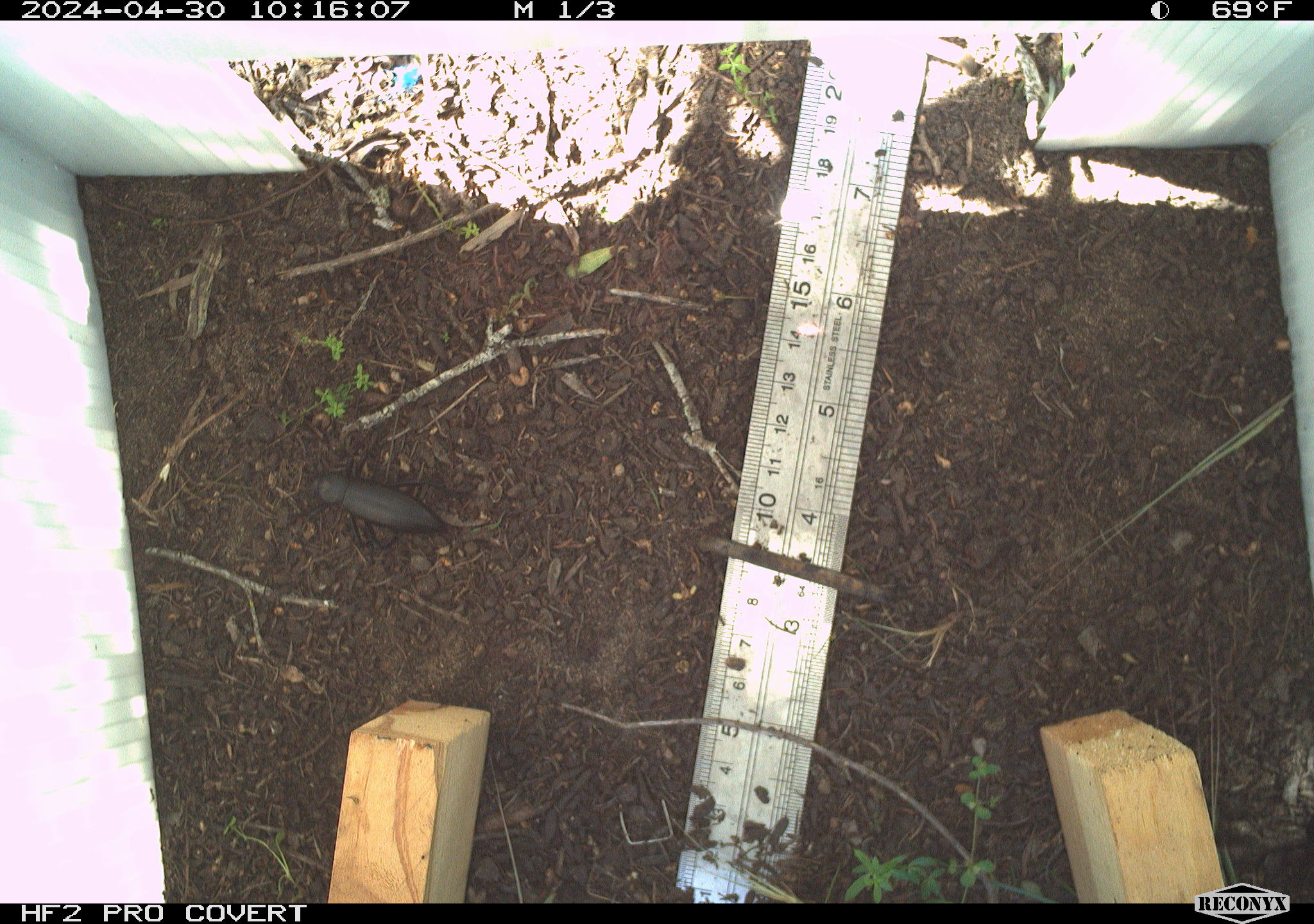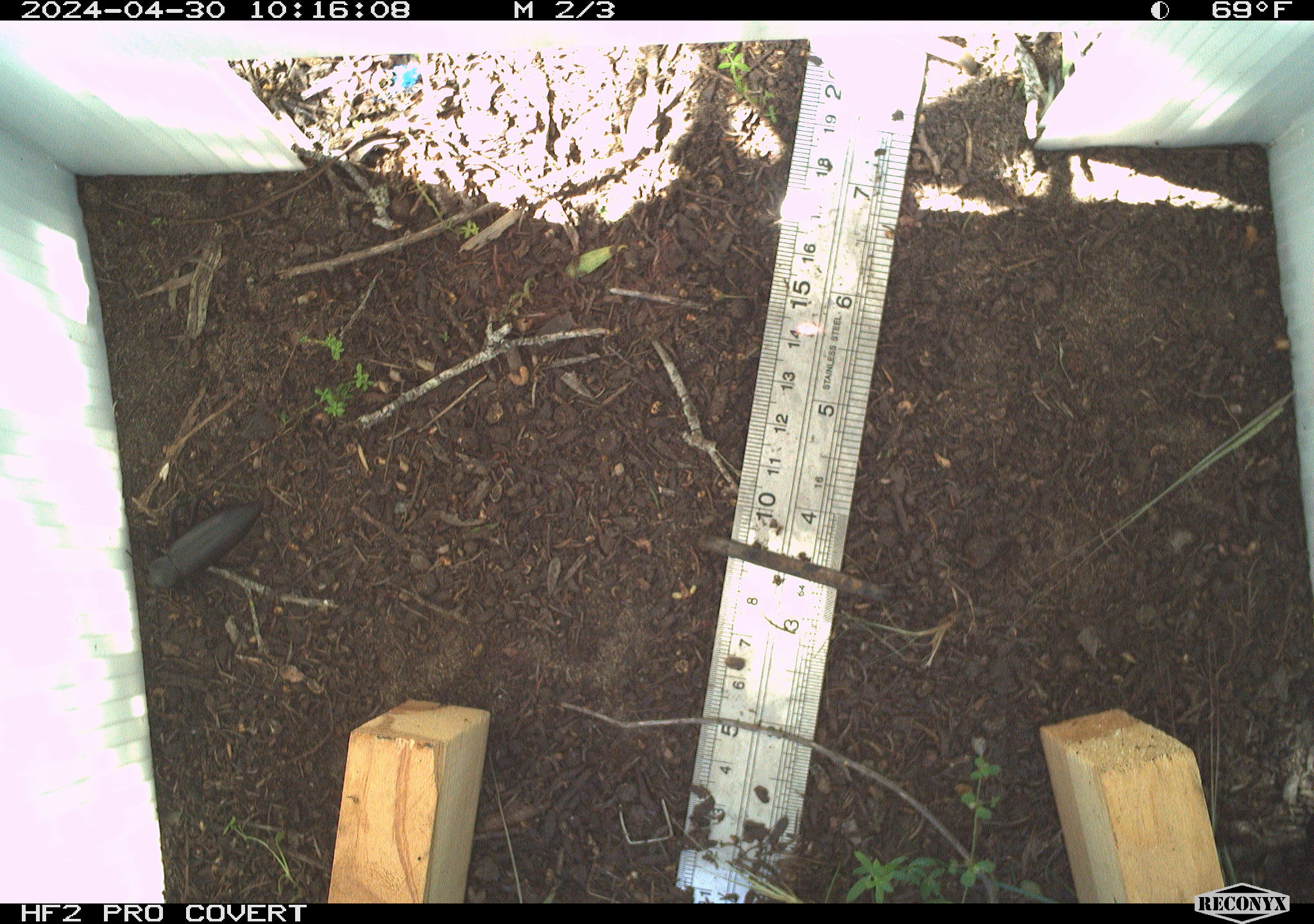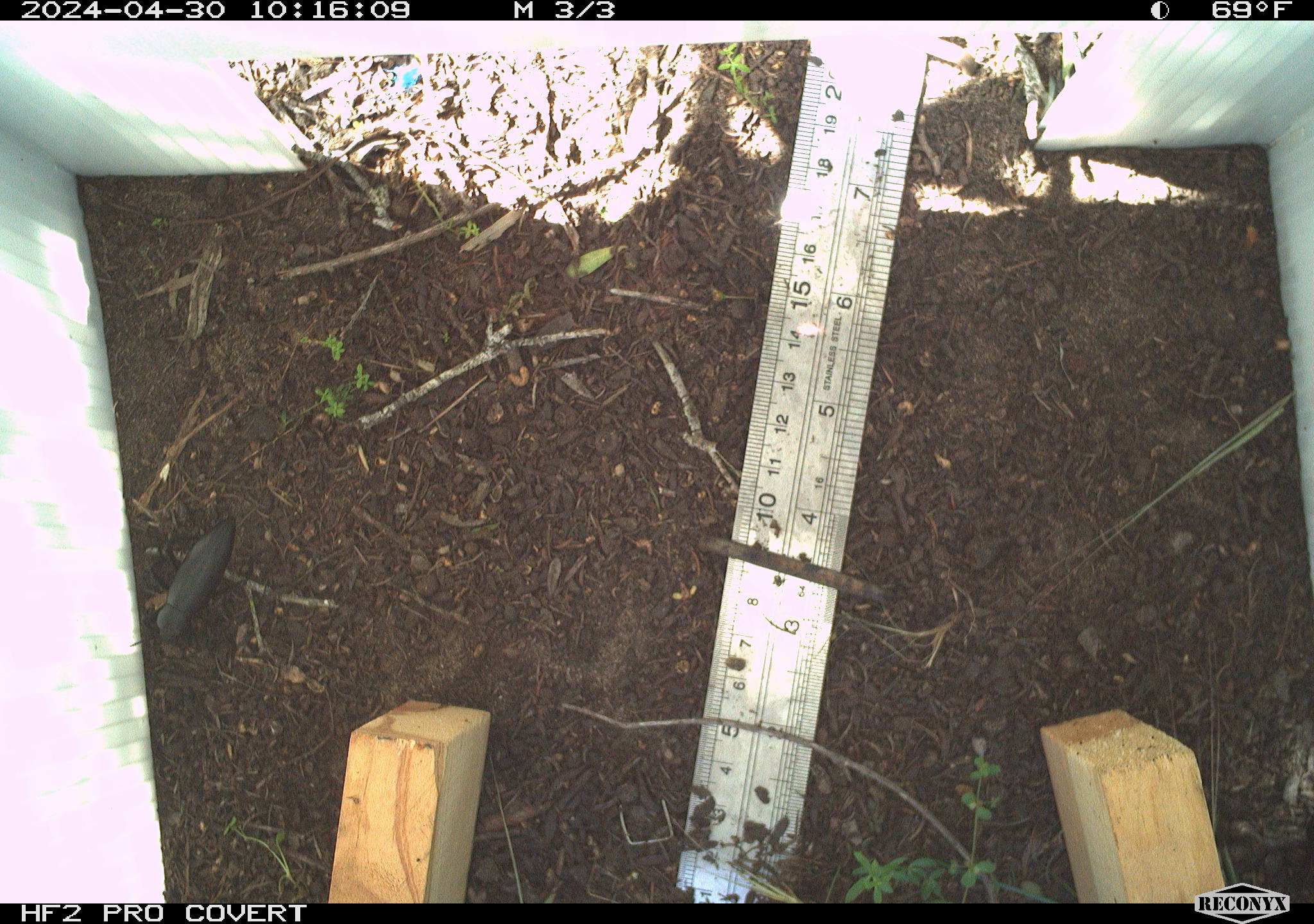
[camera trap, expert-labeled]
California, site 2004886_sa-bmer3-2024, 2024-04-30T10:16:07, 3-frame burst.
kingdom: Animalia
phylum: Arthropoda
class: Insecta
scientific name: Insecta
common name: insect